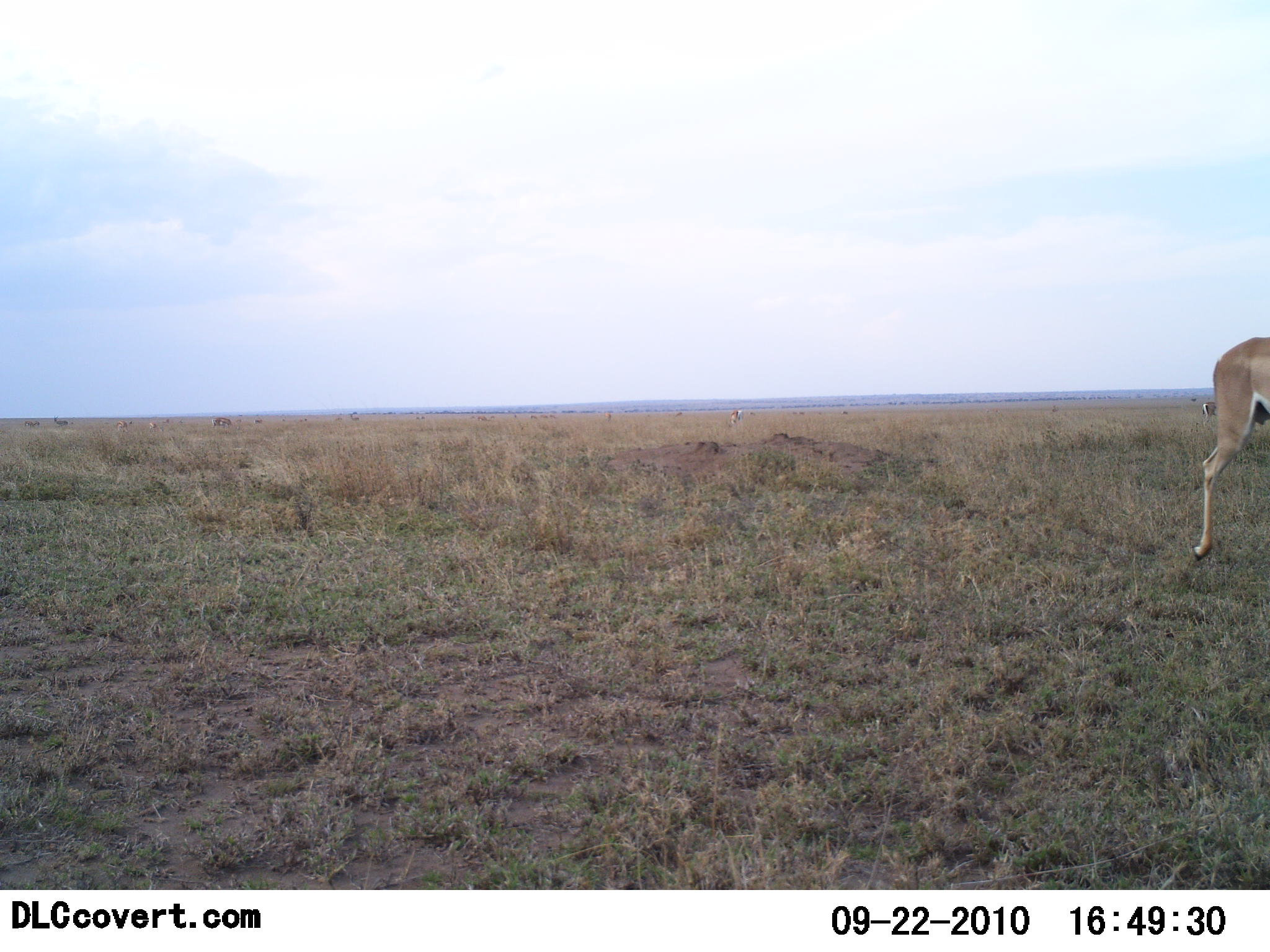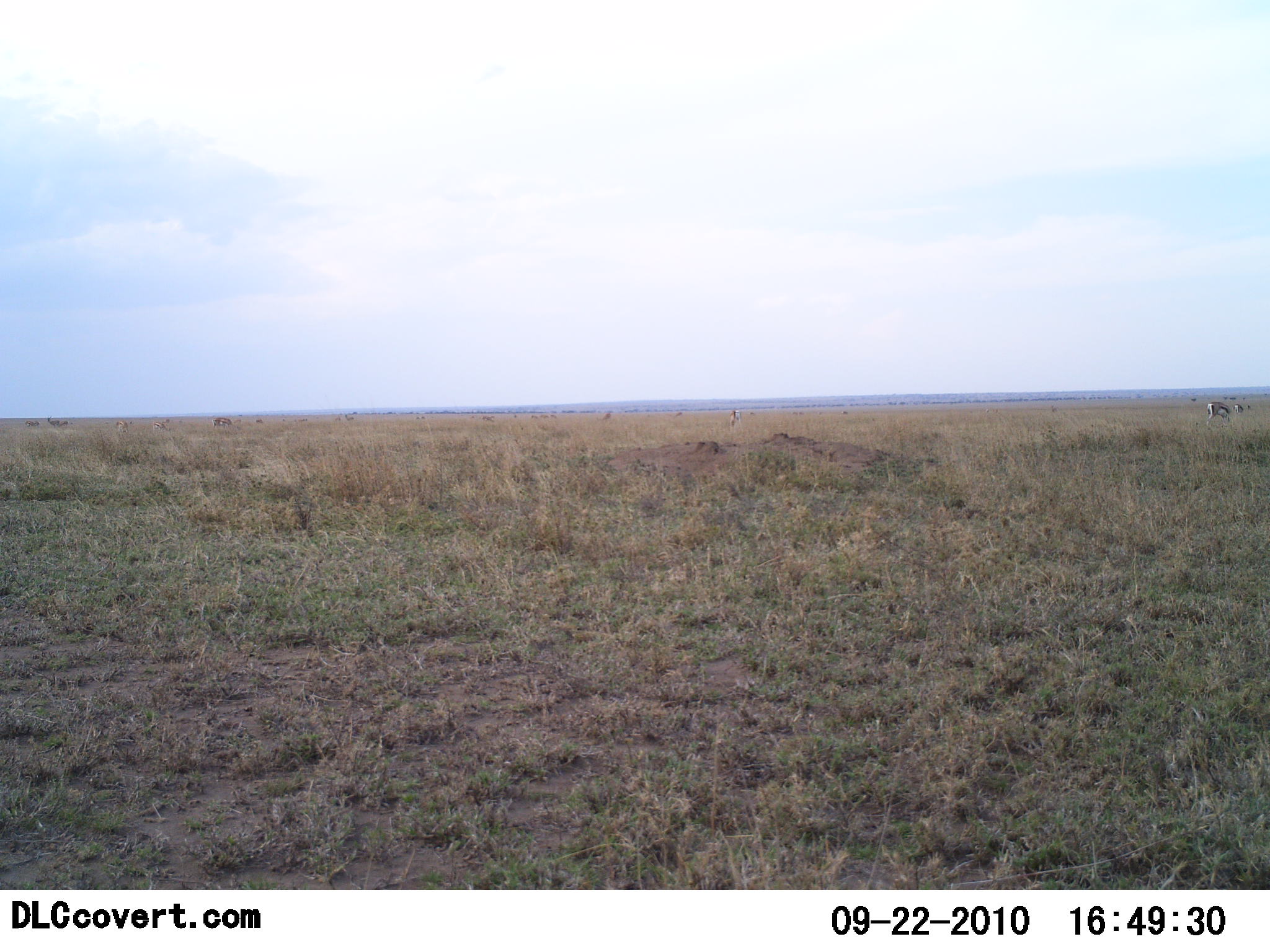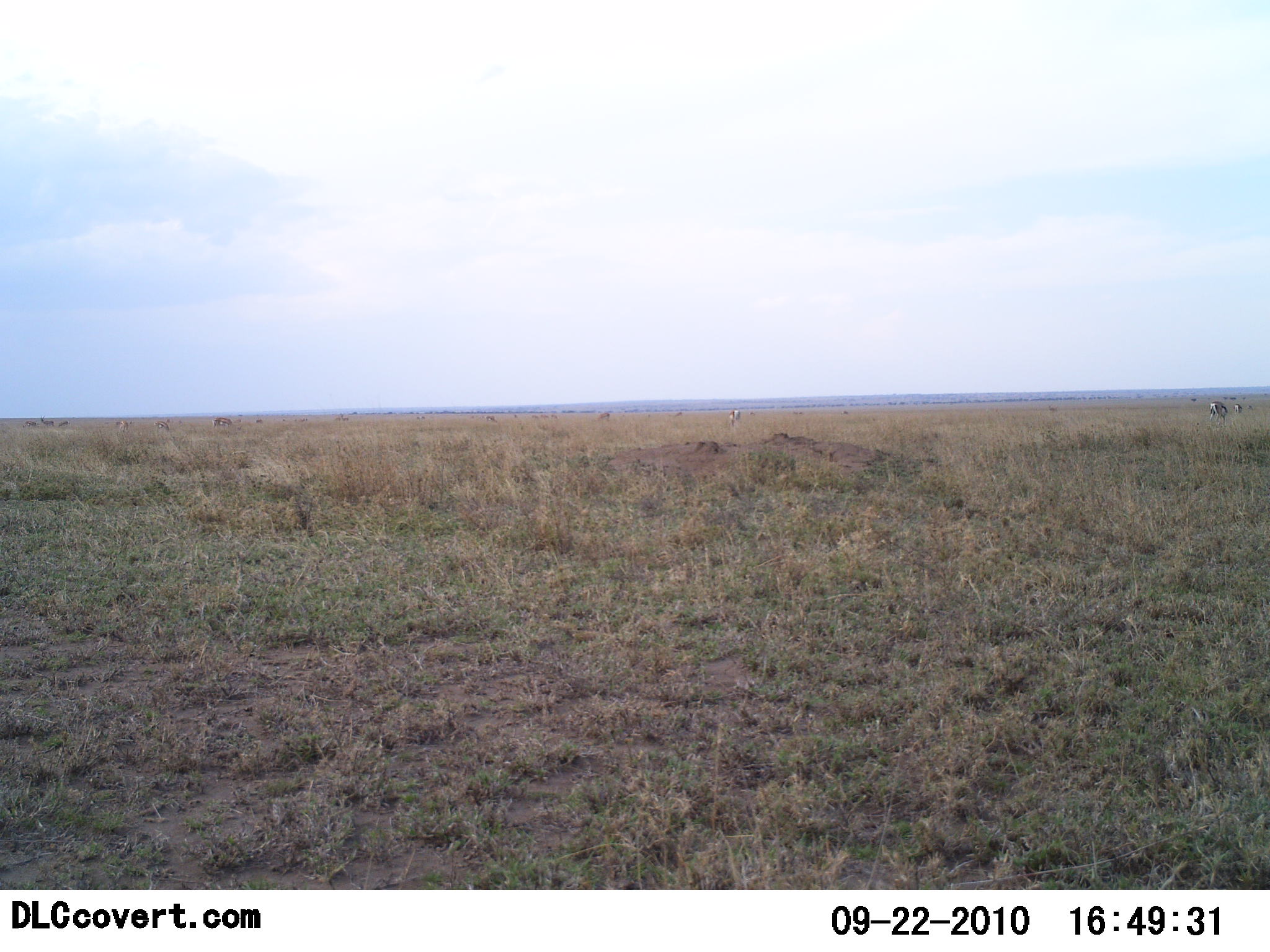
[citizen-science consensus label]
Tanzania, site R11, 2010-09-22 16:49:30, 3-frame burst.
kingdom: Animalia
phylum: Chordata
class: Mammalia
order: Artiodactyla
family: Bovidae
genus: Nanger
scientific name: Nanger granti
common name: grant's gazelle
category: gazellegrants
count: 1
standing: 25%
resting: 0%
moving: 88%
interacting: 0%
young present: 0%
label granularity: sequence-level